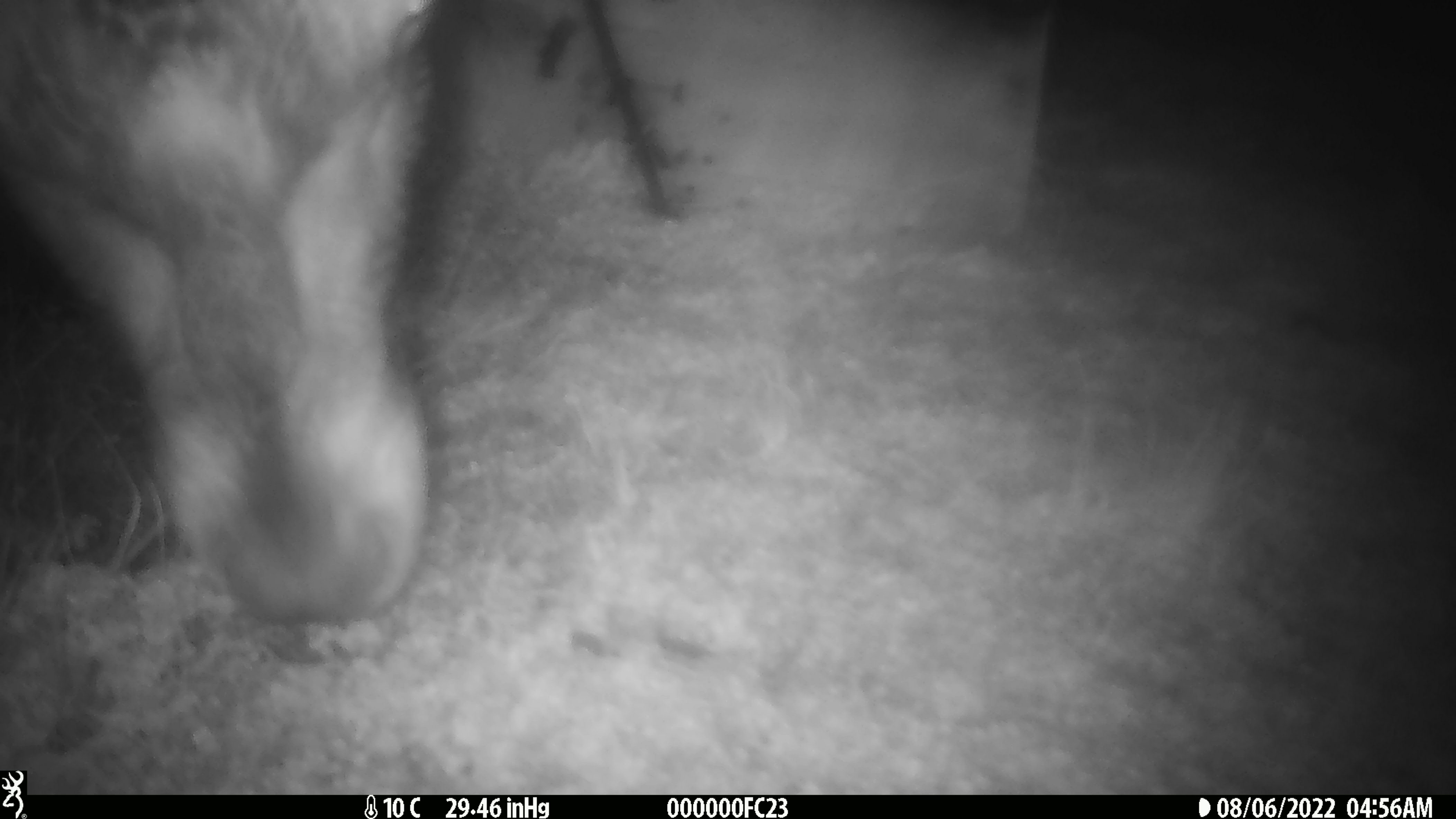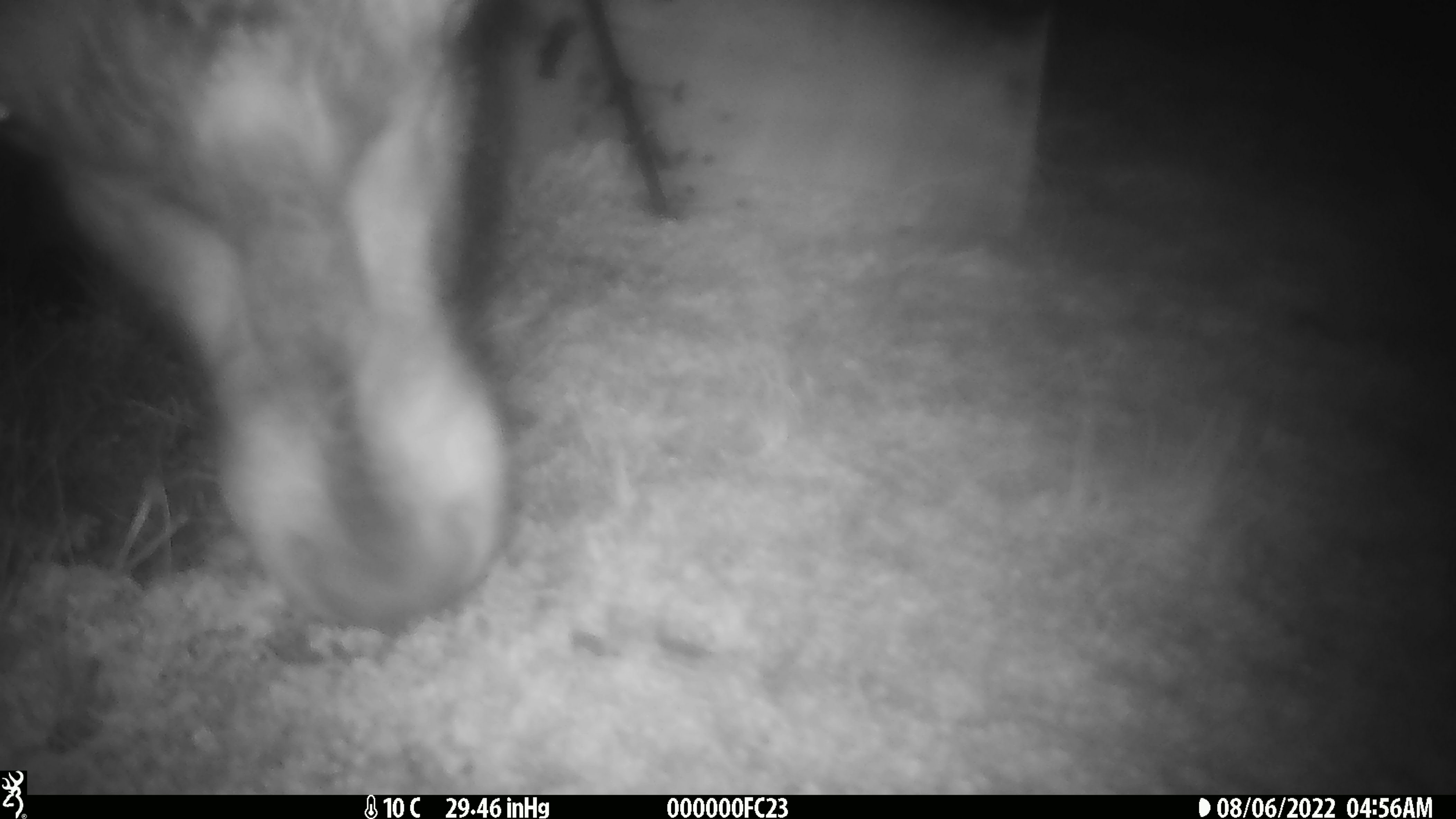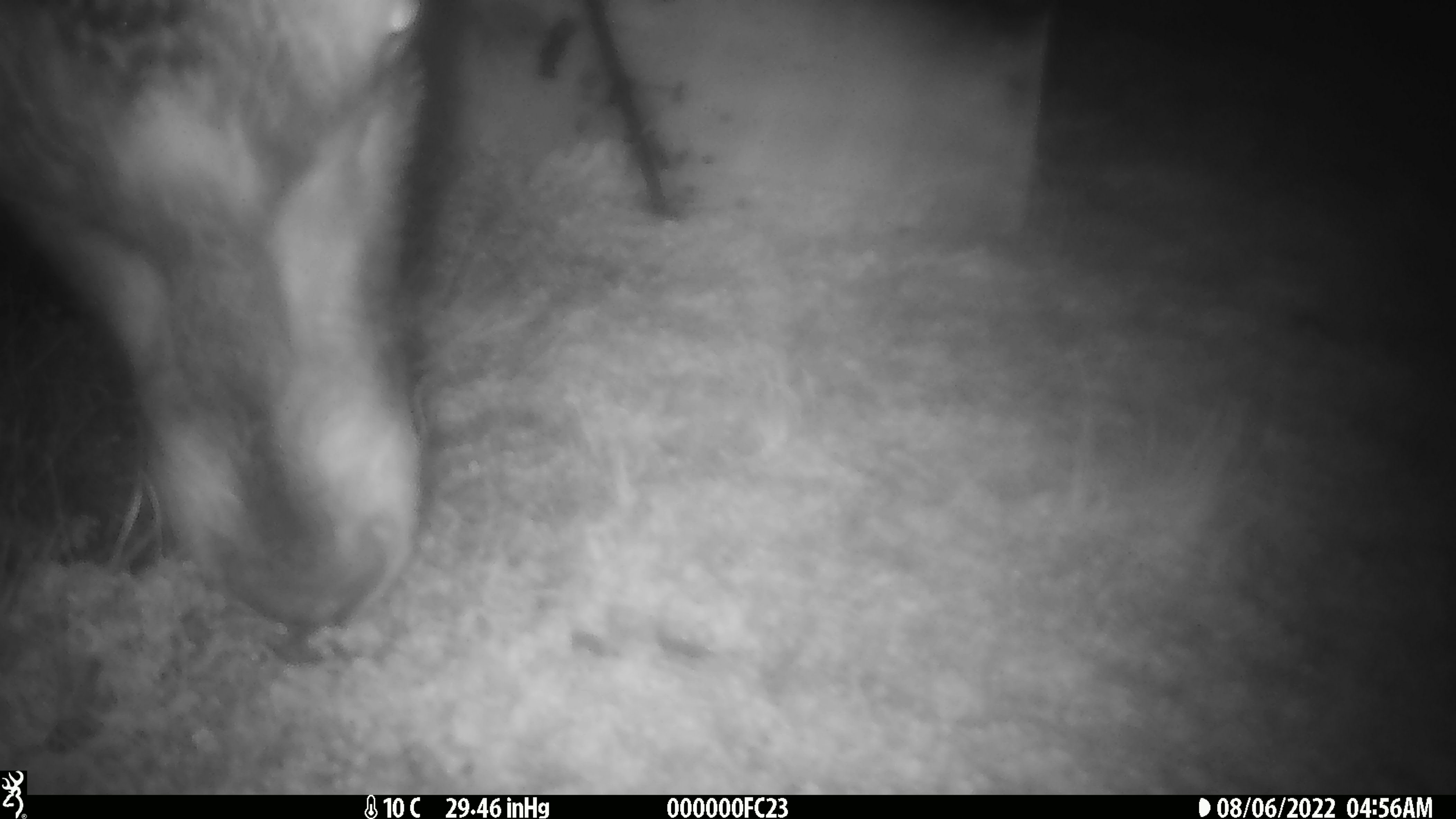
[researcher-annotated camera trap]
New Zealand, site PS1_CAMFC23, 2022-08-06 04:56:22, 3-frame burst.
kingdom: Animalia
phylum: Chordata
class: Mammalia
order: Artiodactyla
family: Cervidae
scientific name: Cervidae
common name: deer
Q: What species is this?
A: Deer (Cervidae).